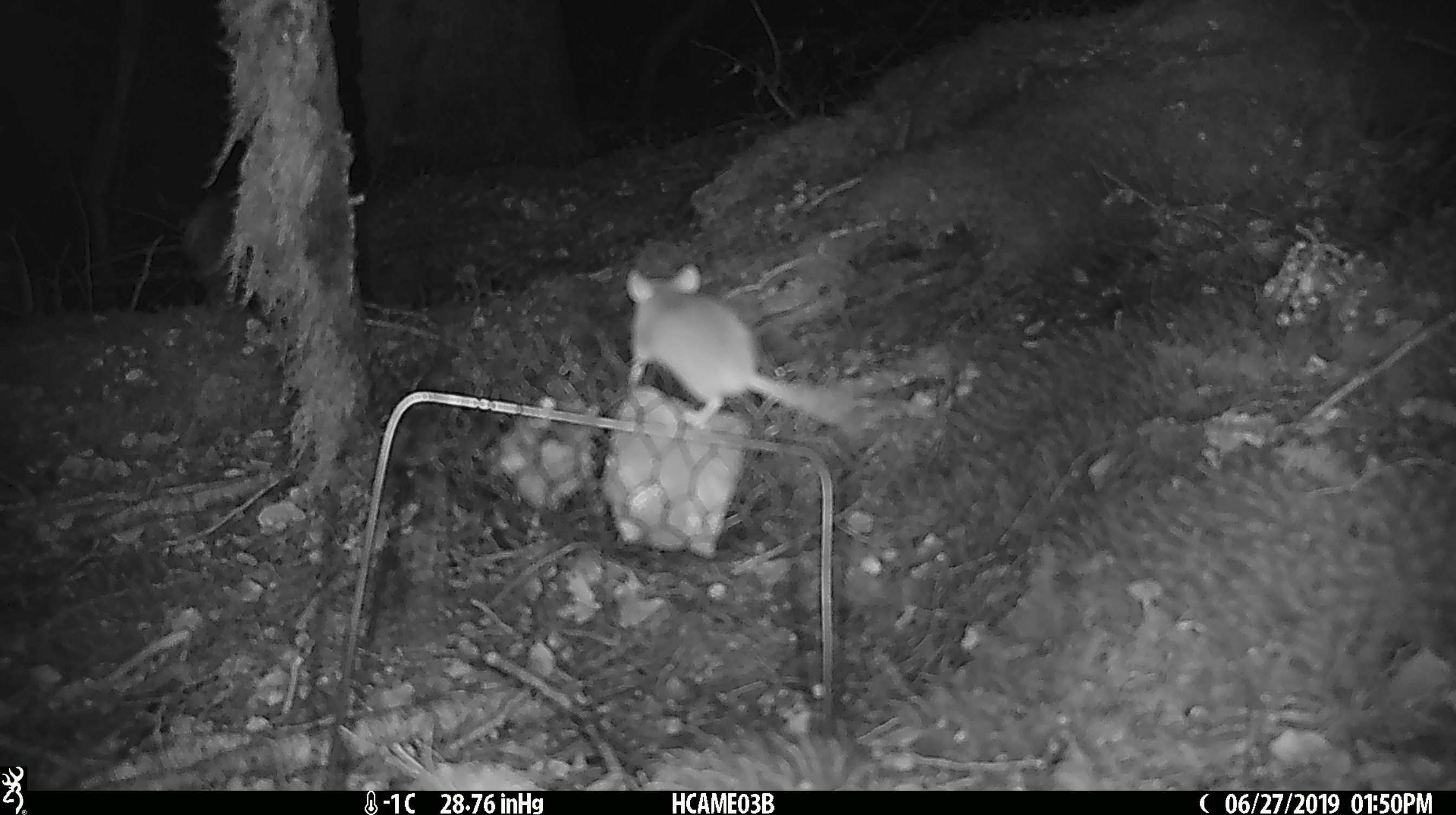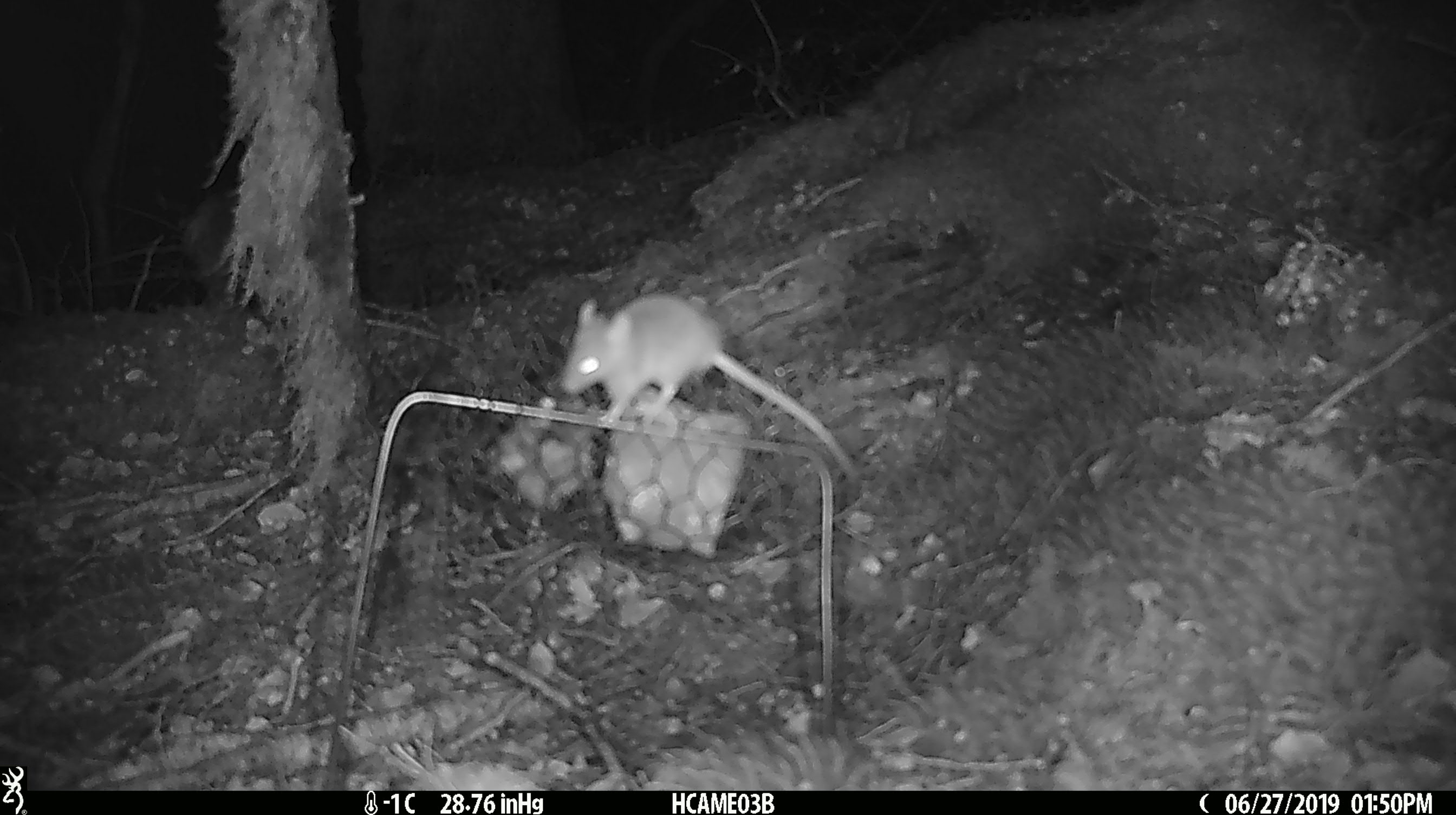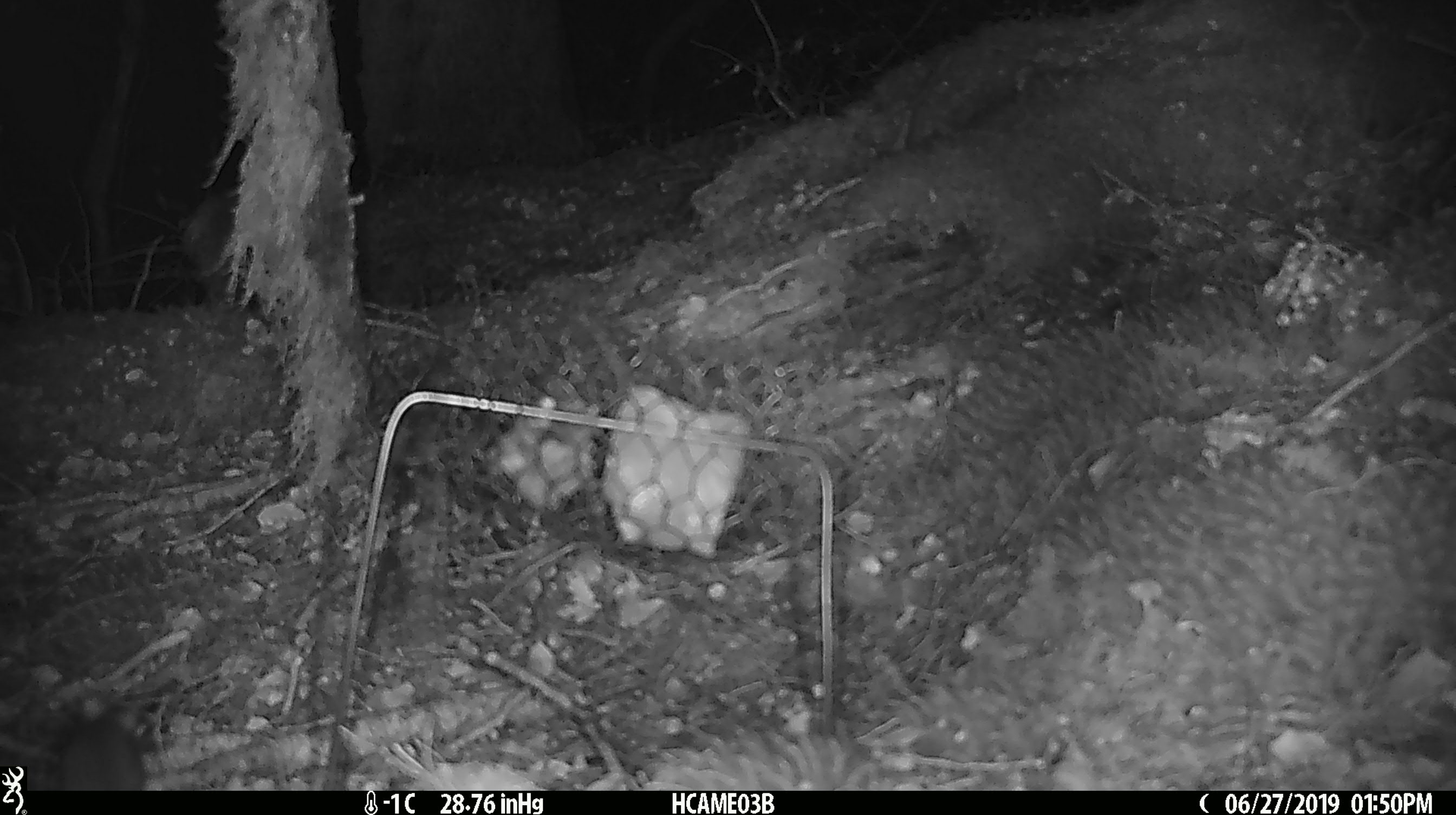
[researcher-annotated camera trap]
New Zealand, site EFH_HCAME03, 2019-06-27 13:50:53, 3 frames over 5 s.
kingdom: Animalia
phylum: Chordata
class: Mammalia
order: Rodentia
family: Muridae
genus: Mus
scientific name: Mus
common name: mouse